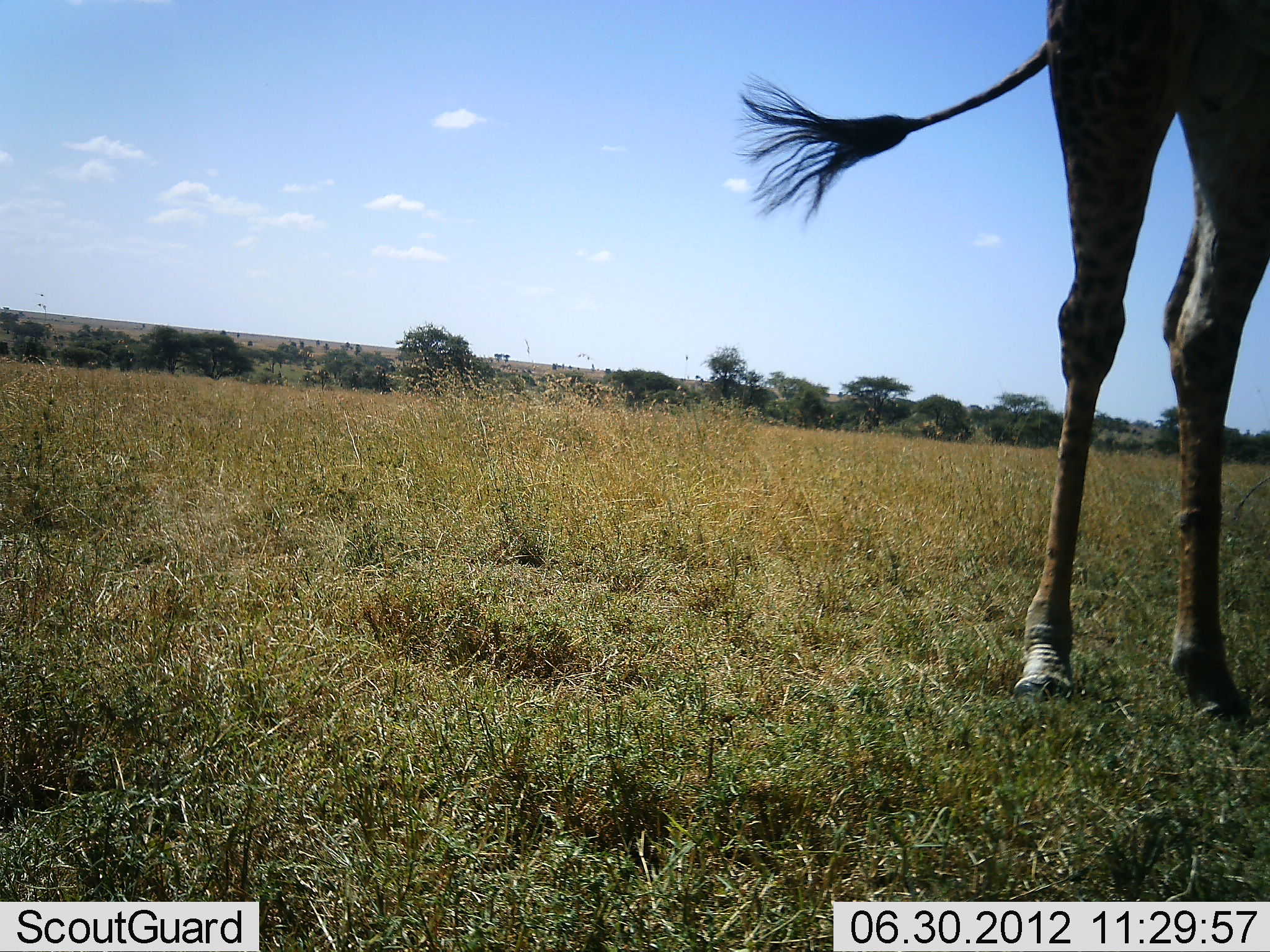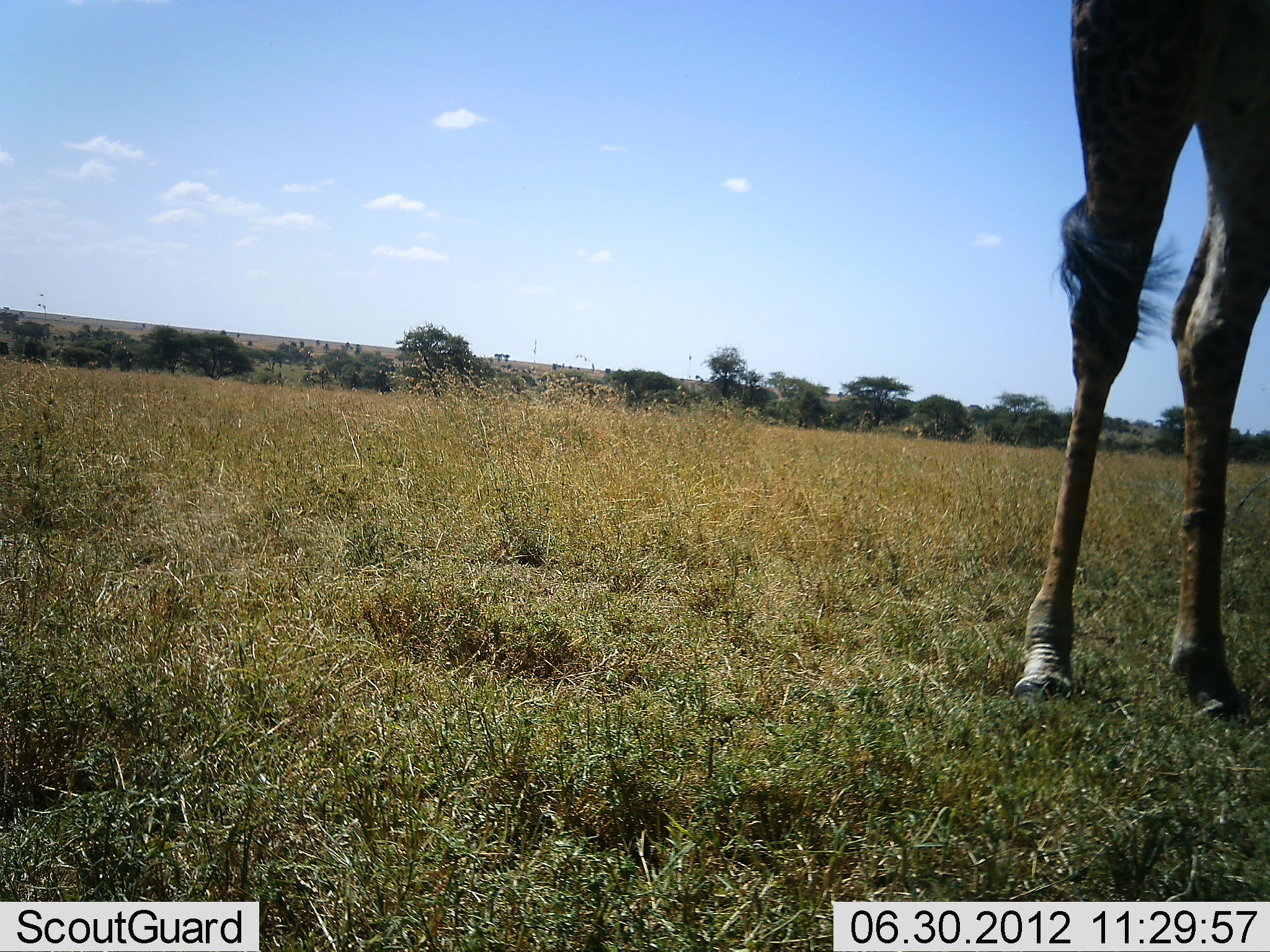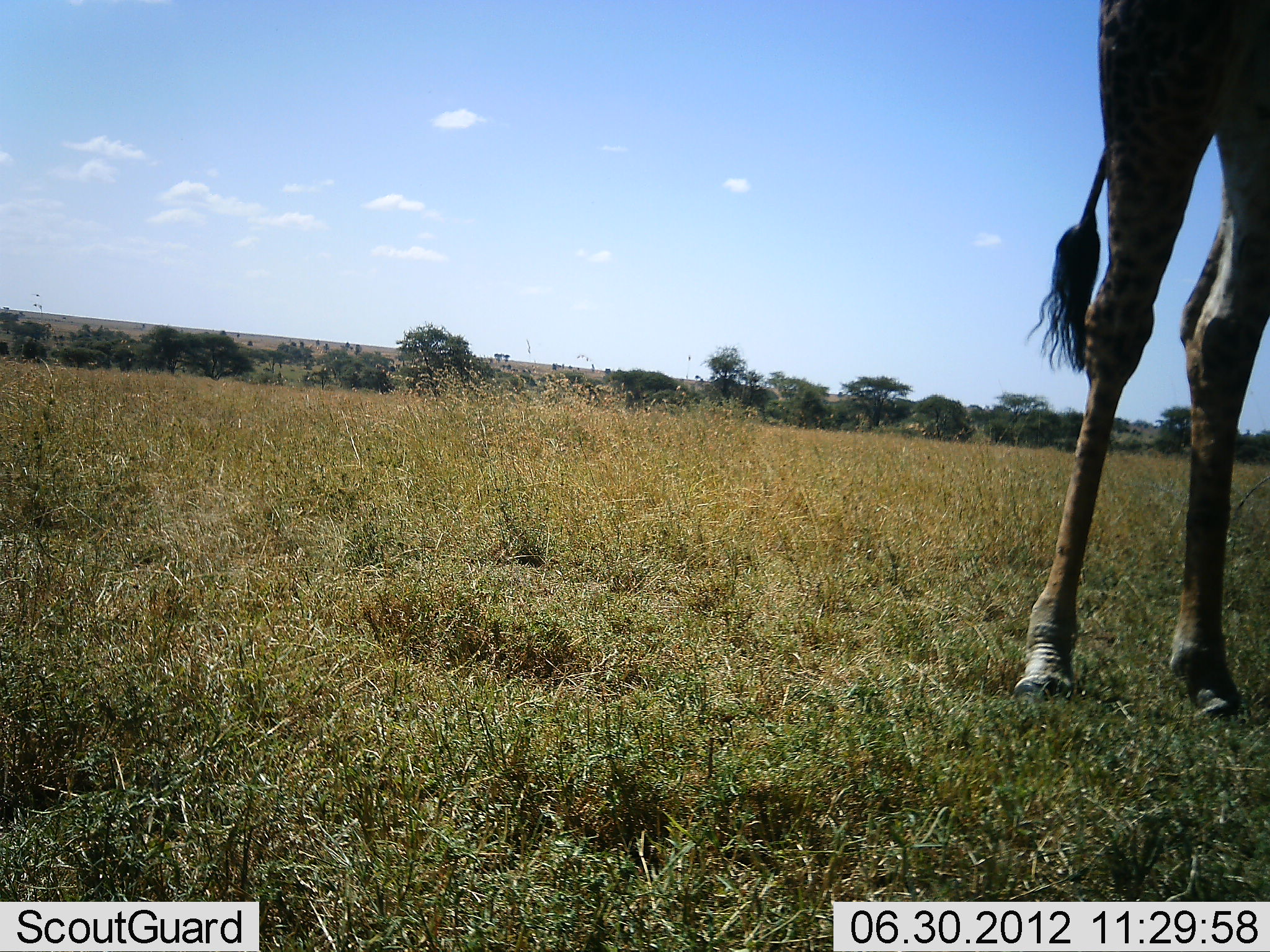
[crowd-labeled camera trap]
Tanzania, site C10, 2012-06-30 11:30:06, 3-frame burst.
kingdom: Animalia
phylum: Chordata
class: Mammalia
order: Artiodactyla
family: Giraffidae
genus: Giraffa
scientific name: Giraffa camelopardalis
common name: giraffe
Giraffe (Giraffa camelopardalis), count 1. Behavior (volunteer vote fractions): standing 100%, resting 0%, moving 0%, interacting 0%. Young present (vote fraction): 0%. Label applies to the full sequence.